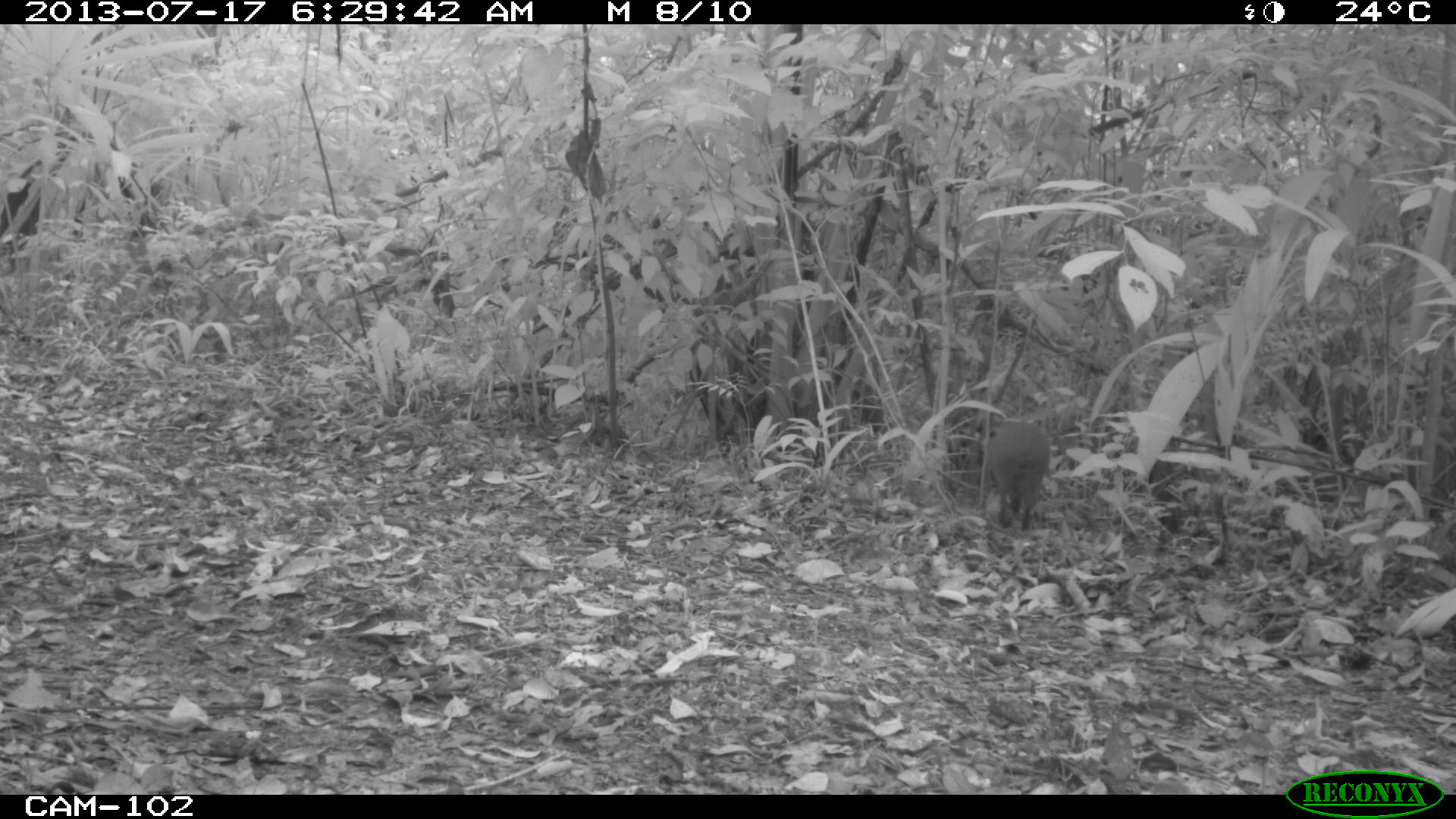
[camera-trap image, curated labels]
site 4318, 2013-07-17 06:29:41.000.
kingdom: Animalia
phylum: Chordata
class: Mammalia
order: Rodentia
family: Dasyproctidae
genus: Dasyprocta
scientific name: Dasyprocta punctata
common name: central american agouti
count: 1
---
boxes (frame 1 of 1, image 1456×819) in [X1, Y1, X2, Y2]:
dasyprocta punctata: [988, 418, 1052, 530]